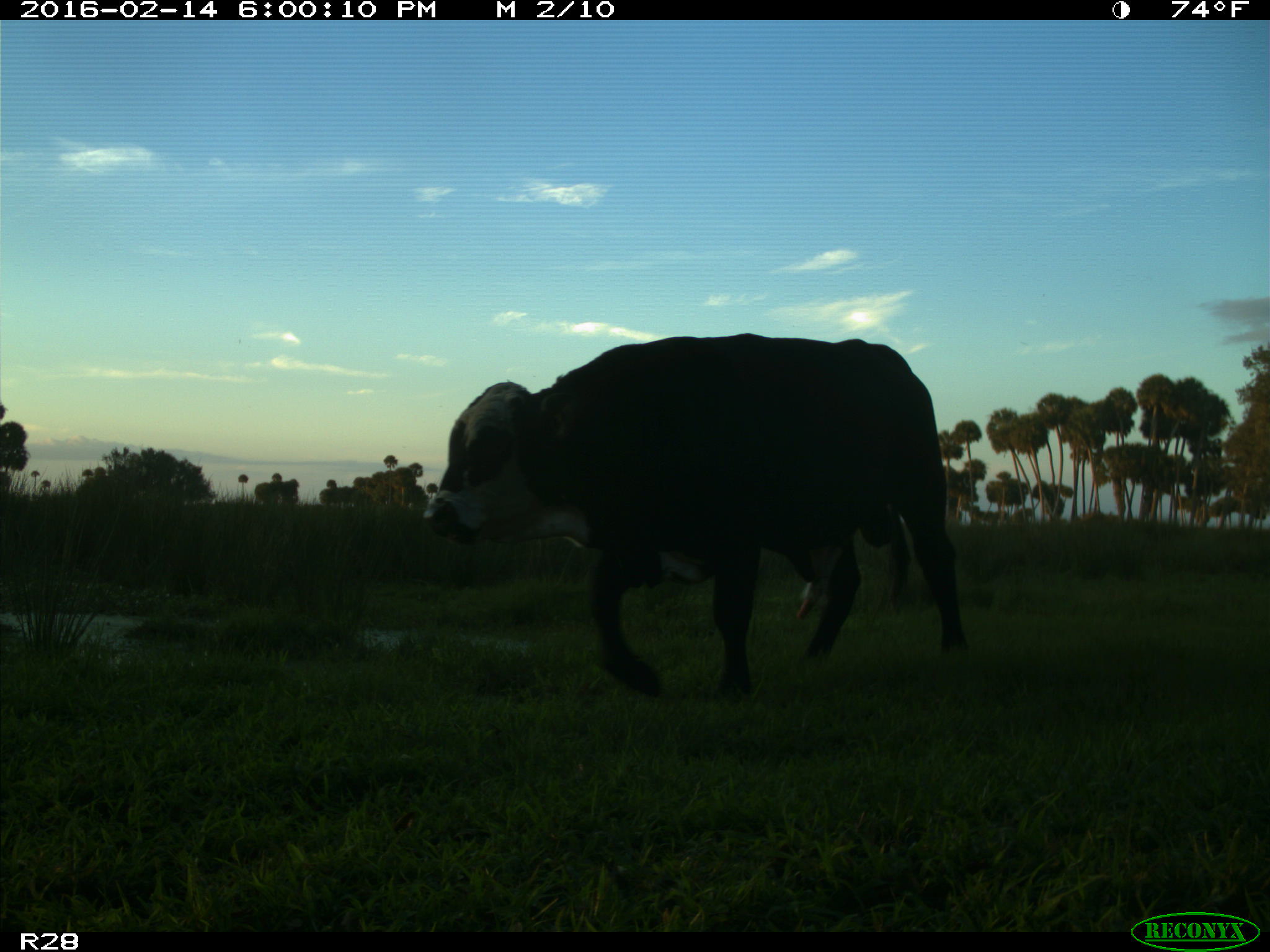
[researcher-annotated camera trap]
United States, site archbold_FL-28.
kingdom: Animalia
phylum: Chordata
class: Mammalia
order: Artiodactyla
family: Bovidae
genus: Bos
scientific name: Bos taurus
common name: domestic cow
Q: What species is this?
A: Bos taurus (domestic cow).